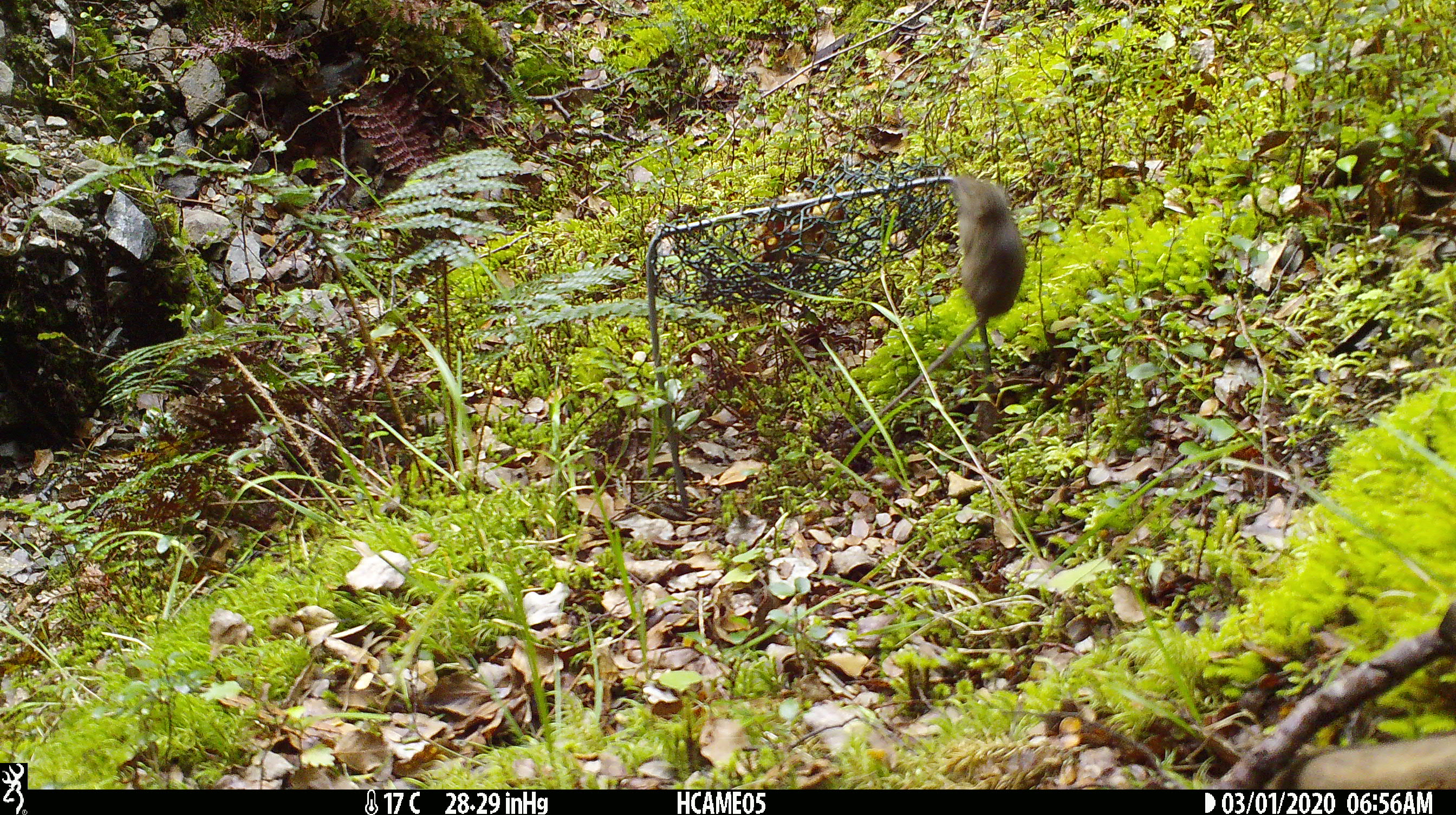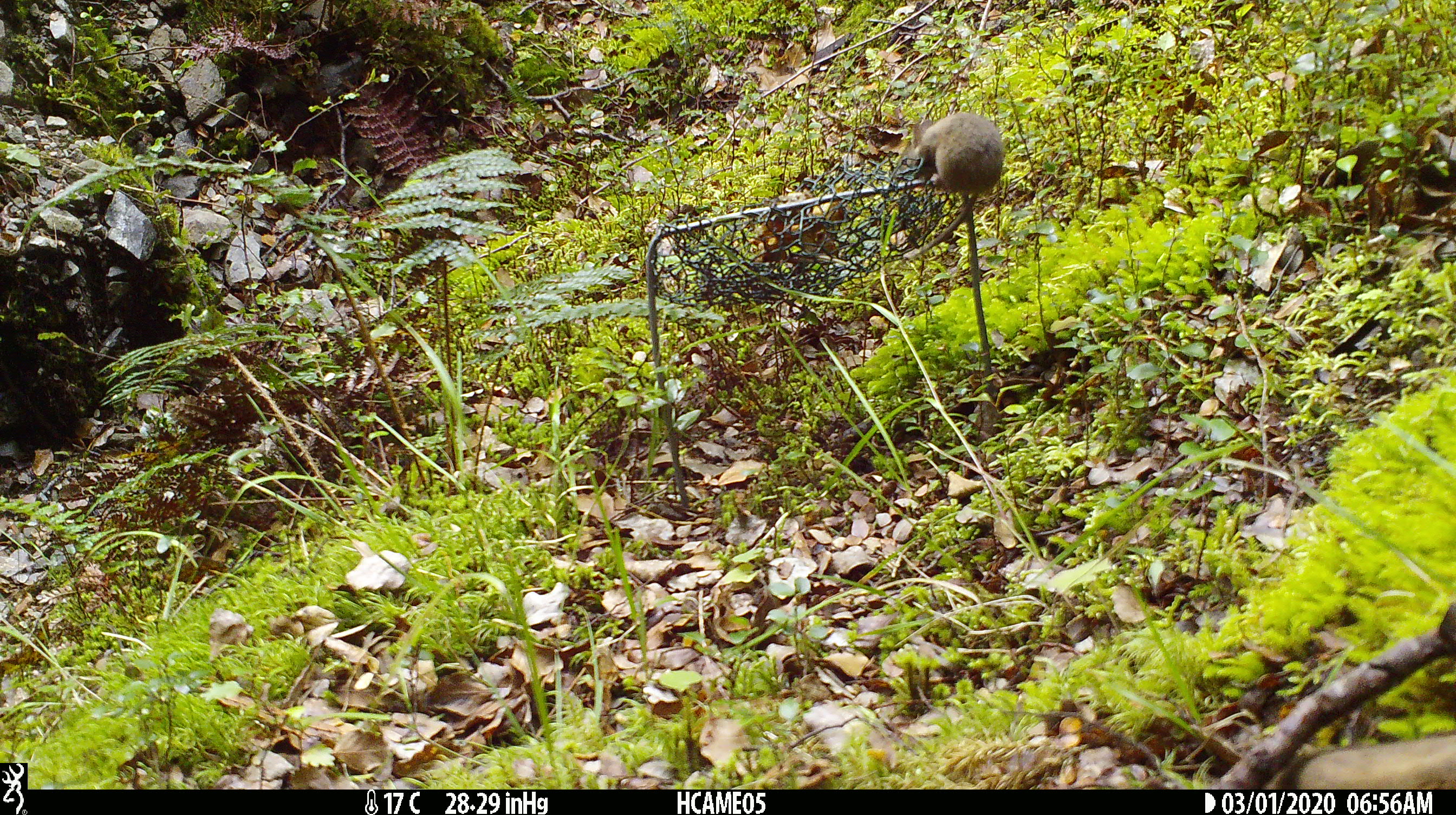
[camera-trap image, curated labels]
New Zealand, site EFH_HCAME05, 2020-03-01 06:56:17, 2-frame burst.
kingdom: Animalia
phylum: Chordata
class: Mammalia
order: Rodentia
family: Muridae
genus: Mus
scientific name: Mus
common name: mouse